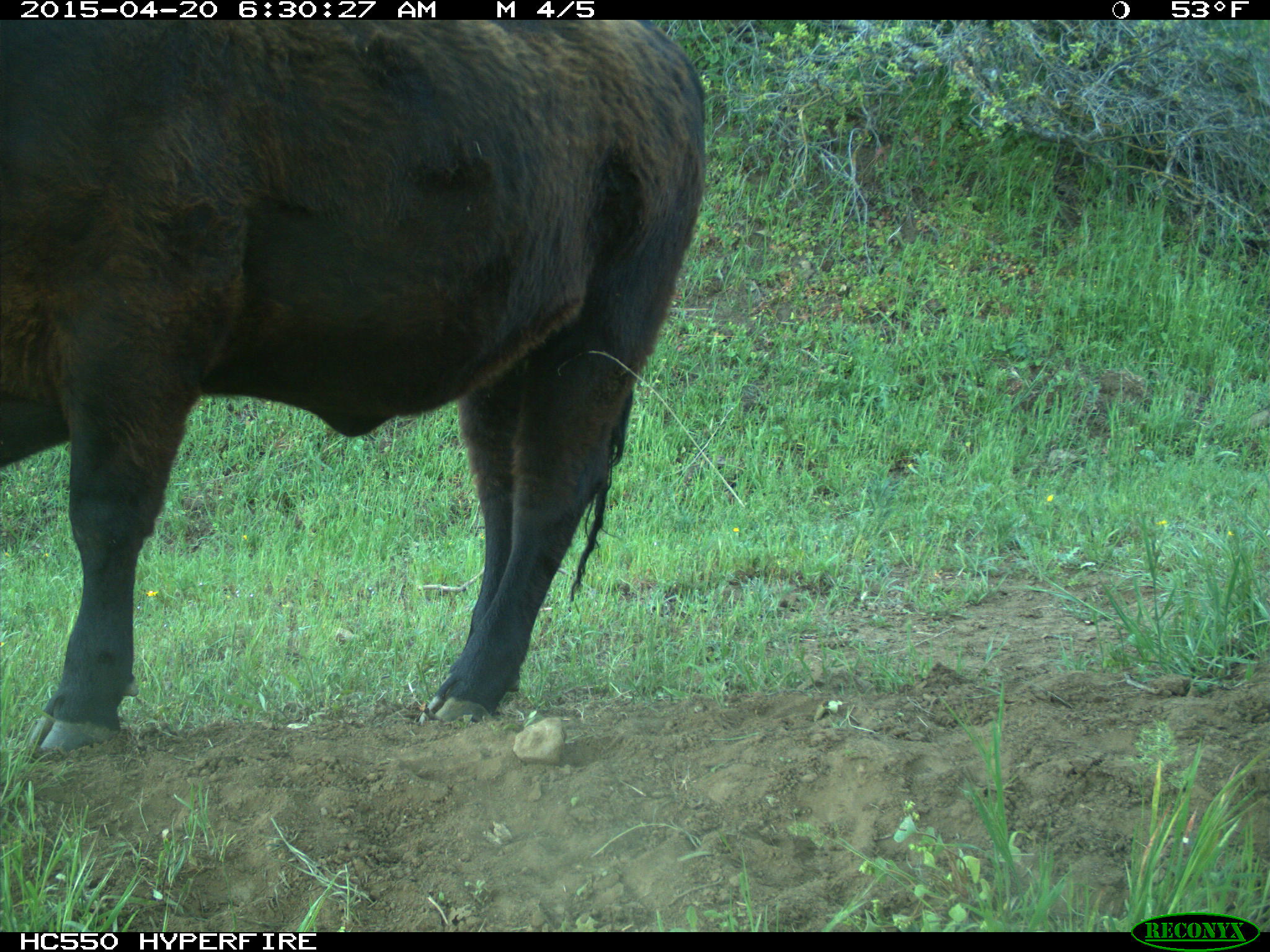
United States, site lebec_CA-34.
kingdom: Animalia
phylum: Chordata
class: Mammalia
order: Artiodactyla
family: Bovidae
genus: Bos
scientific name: Bos taurus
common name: domestic cow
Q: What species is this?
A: Bos taurus (domestic cow).